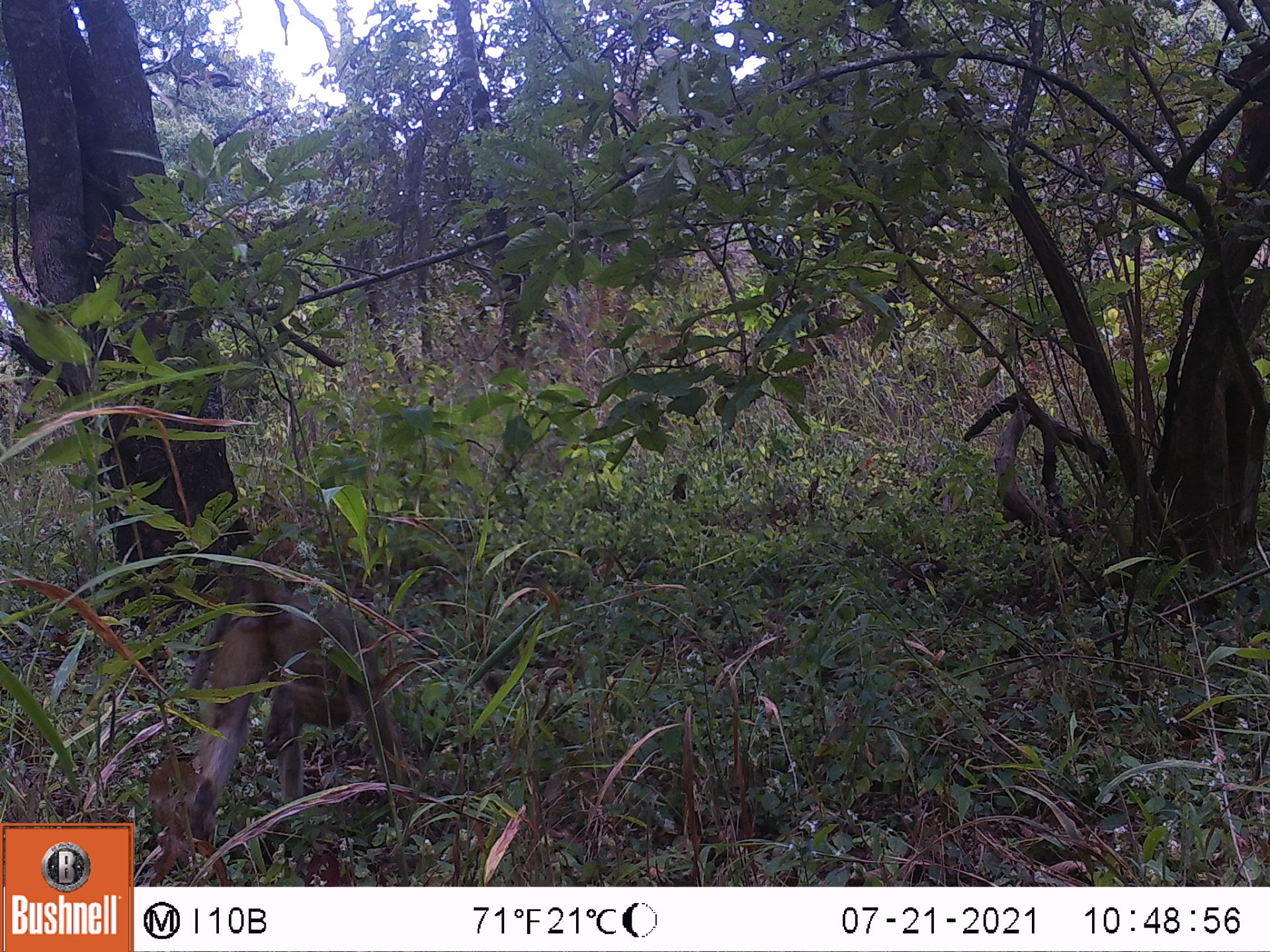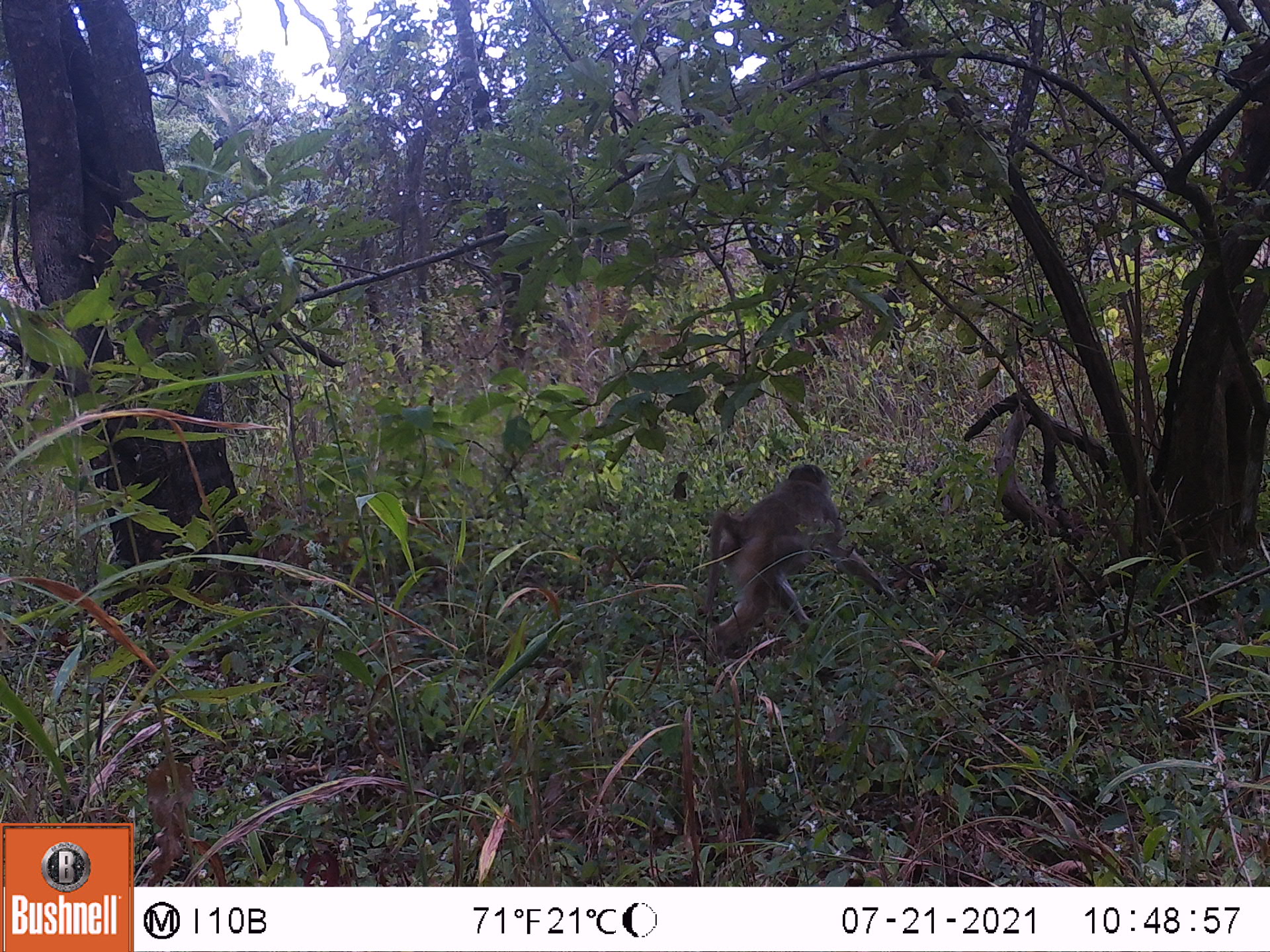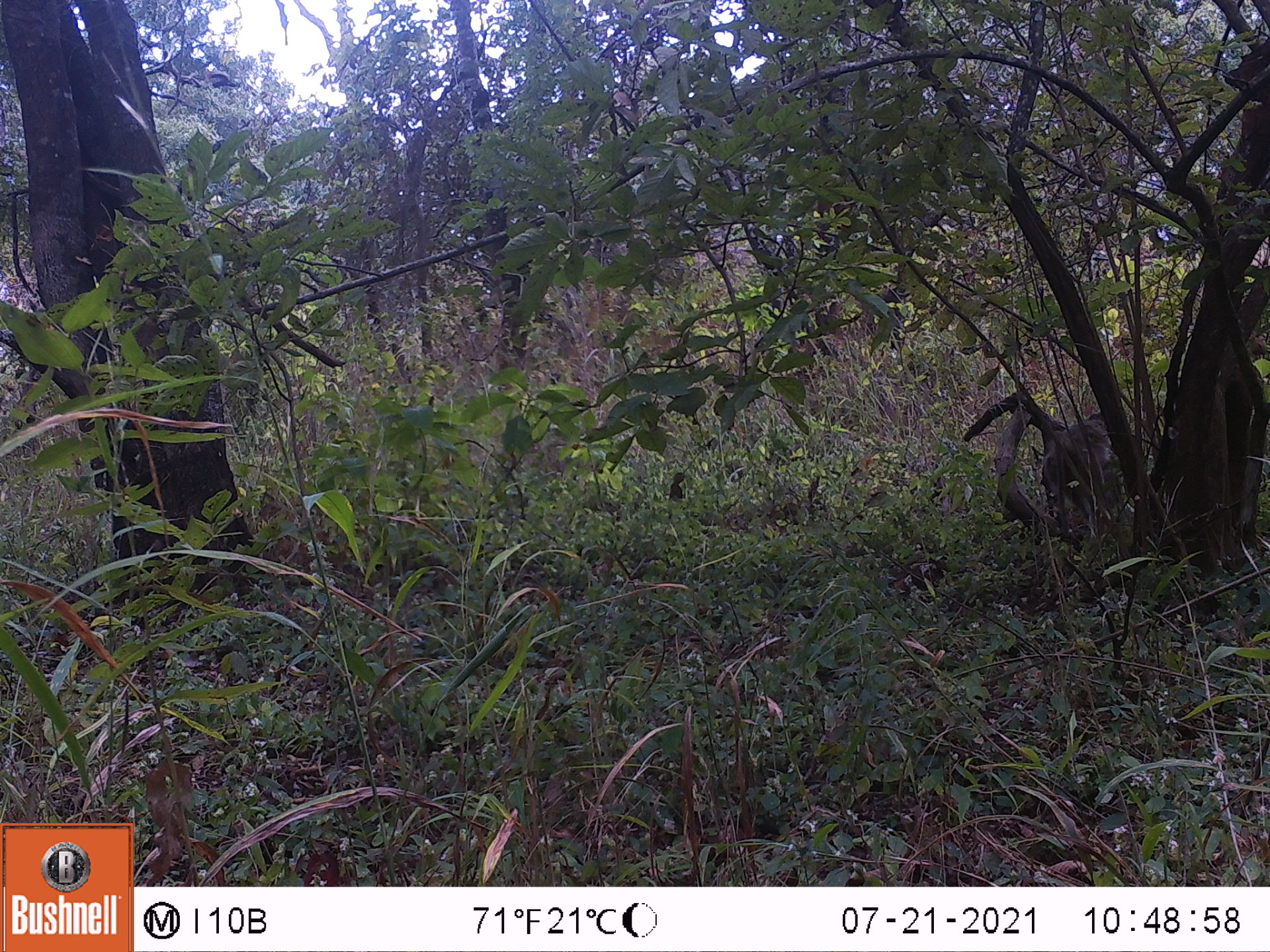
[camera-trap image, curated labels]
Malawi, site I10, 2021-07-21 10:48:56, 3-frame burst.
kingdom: Animalia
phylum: Chordata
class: Mammalia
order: Primates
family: Cercopithecidae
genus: Papio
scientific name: Papio cynocephalus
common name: yellow baboon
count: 1